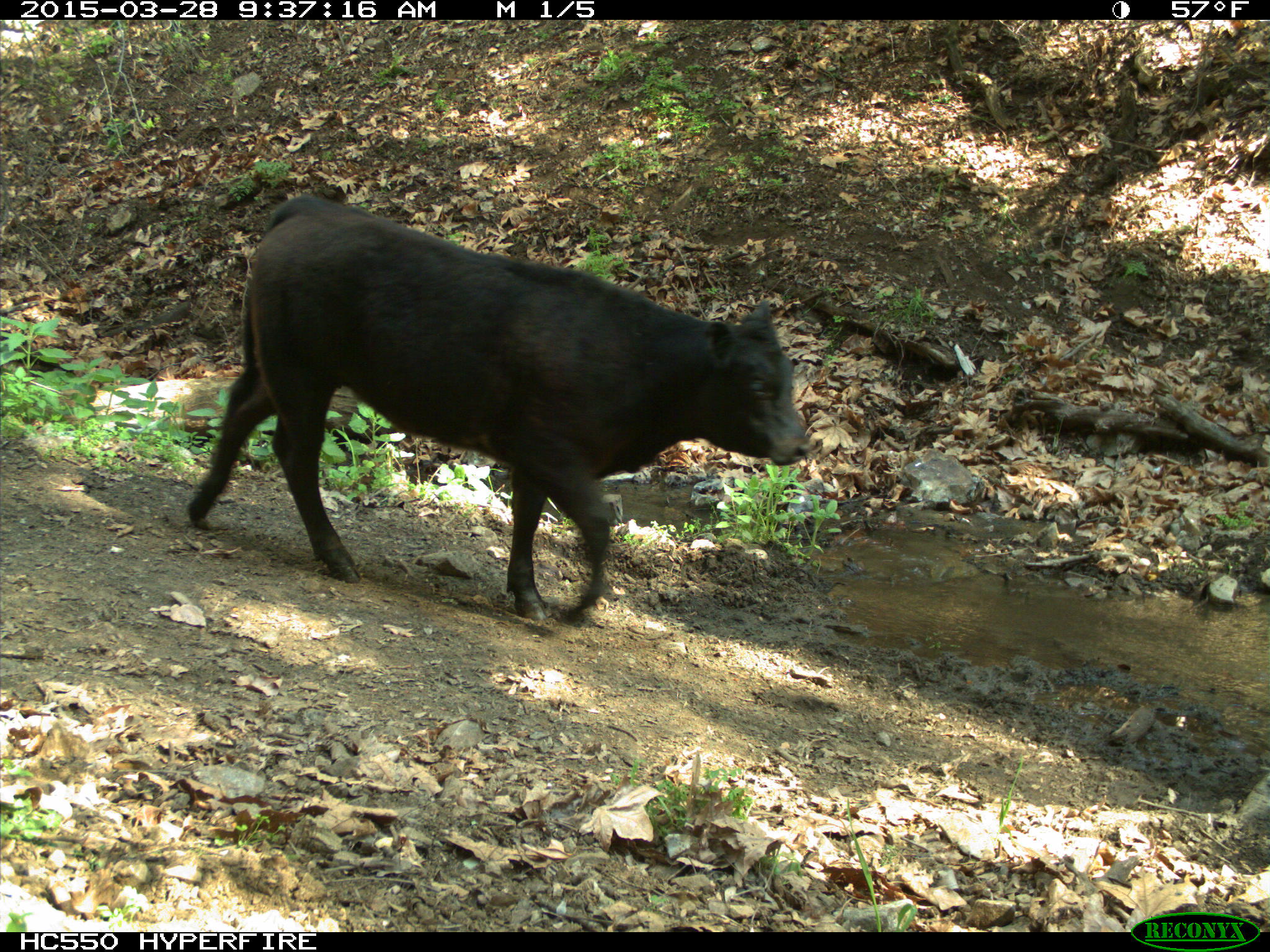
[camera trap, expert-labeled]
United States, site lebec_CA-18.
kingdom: Animalia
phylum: Chordata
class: Mammalia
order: Artiodactyla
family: Bovidae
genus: Bos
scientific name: Bos taurus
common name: domestic cow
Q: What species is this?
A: Bos taurus (domestic cow).